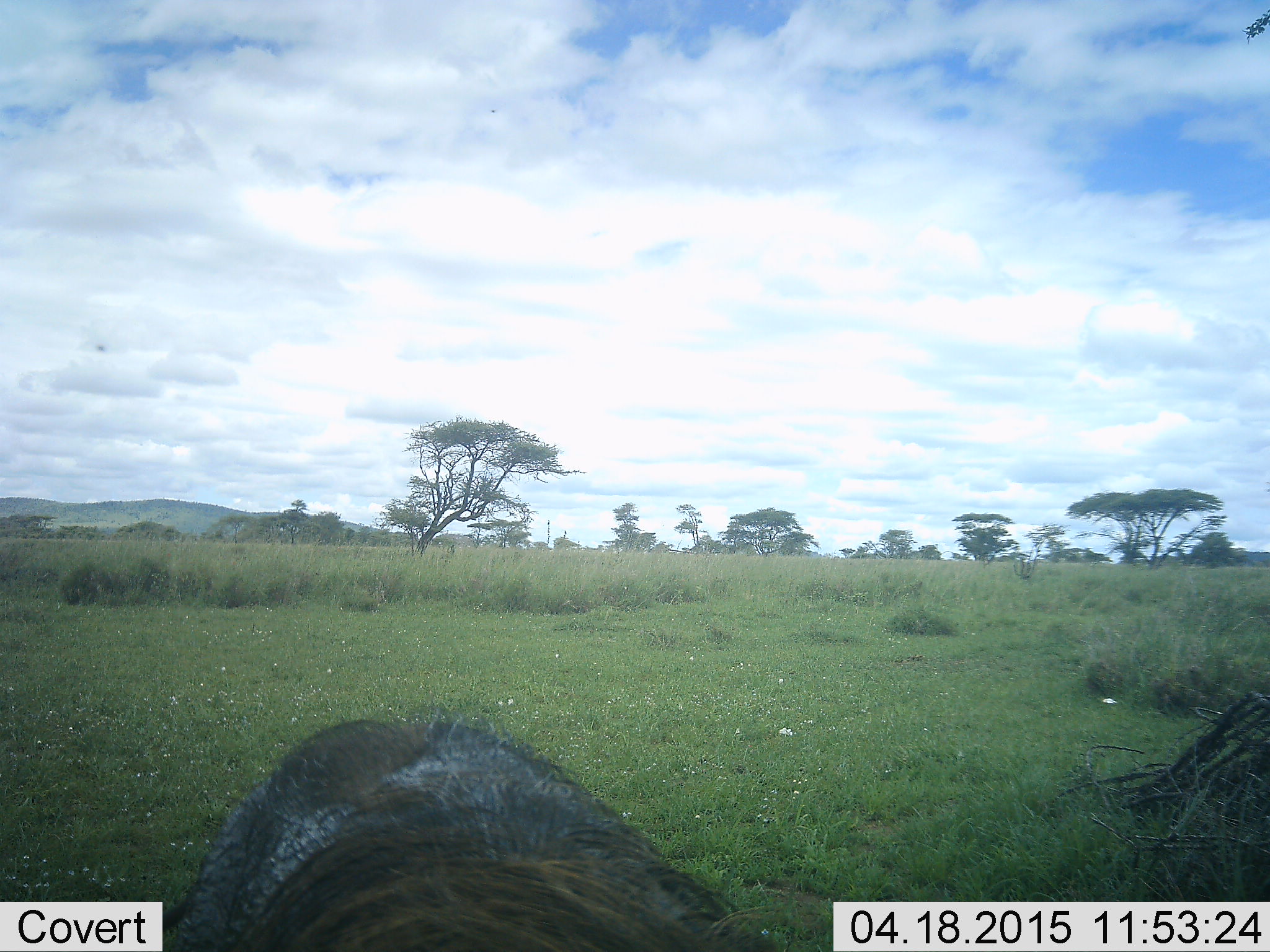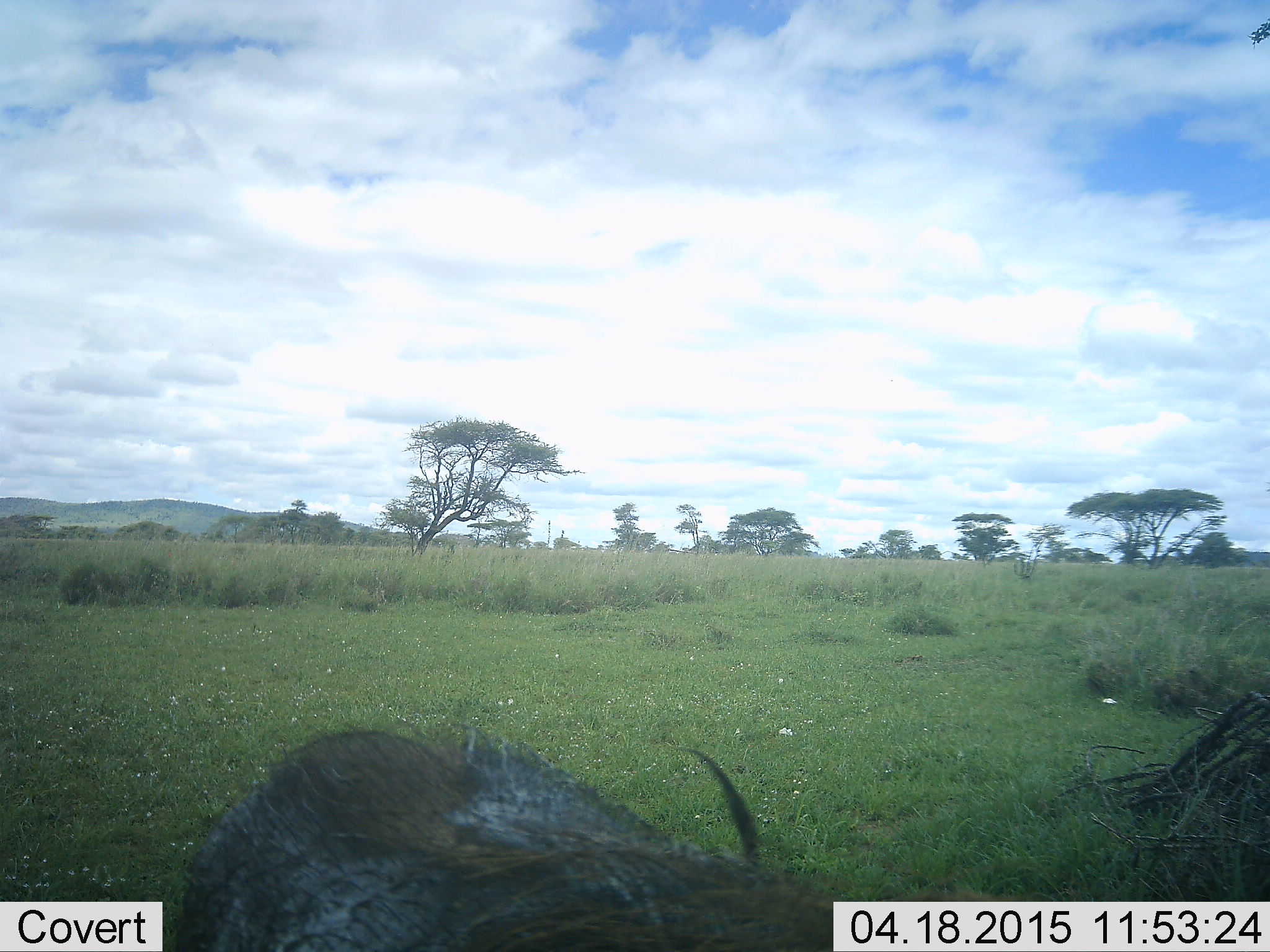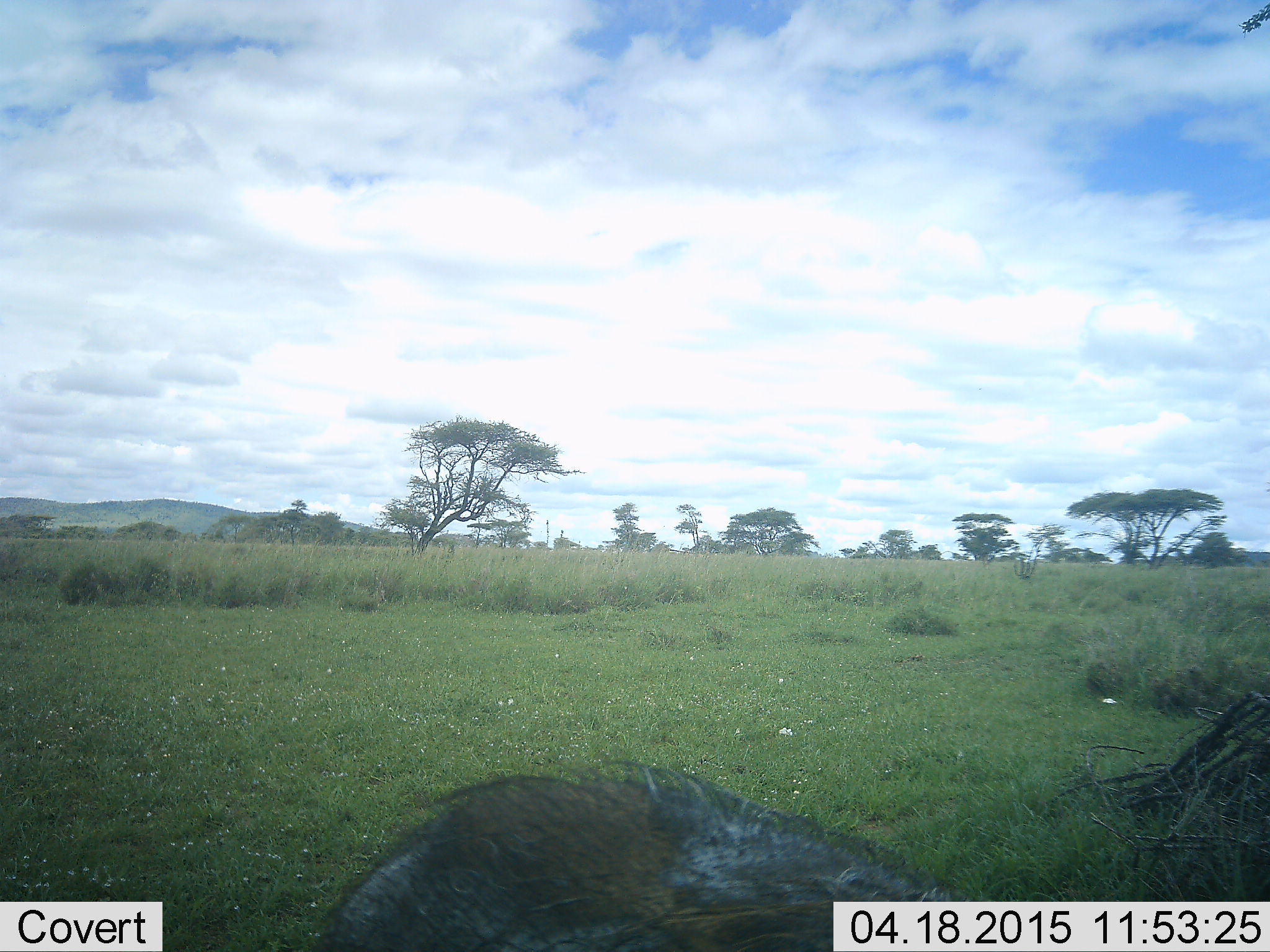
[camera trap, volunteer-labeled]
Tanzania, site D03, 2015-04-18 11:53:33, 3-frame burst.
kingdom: Animalia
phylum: Chordata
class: Mammalia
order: Artiodactyla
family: Suidae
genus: Phacochoerus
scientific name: Phacochoerus africanus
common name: warthog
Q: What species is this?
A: Warthog (Phacochoerus africanus).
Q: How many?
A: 1.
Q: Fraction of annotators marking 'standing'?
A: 20%.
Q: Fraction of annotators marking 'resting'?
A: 10%.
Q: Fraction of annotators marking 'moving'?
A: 90%.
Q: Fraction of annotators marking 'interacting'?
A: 0%.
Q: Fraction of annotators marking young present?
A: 0%.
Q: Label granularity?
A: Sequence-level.